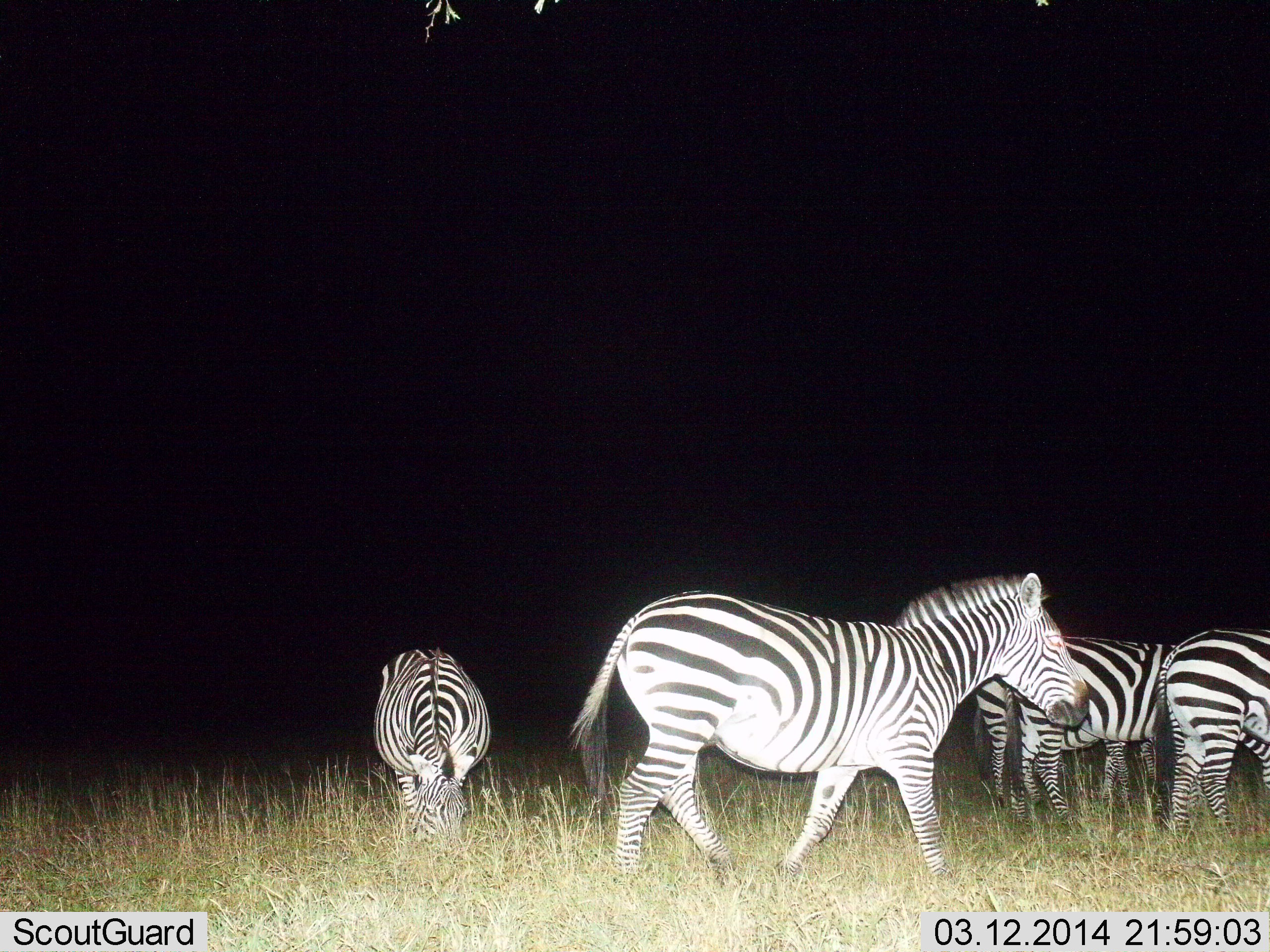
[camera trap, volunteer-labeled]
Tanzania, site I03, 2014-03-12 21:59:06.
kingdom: Animalia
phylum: Chordata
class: Mammalia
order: Perissodactyla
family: Equidae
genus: Equus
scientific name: Equus quagga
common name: plains zebra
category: zebra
Zebra (plains zebra) (Equus quagga), count 5. Behavior (volunteer vote fractions): standing 60%, resting 0%, moving 70%, interacting 0%. Young present (vote fraction): 0%. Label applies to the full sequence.